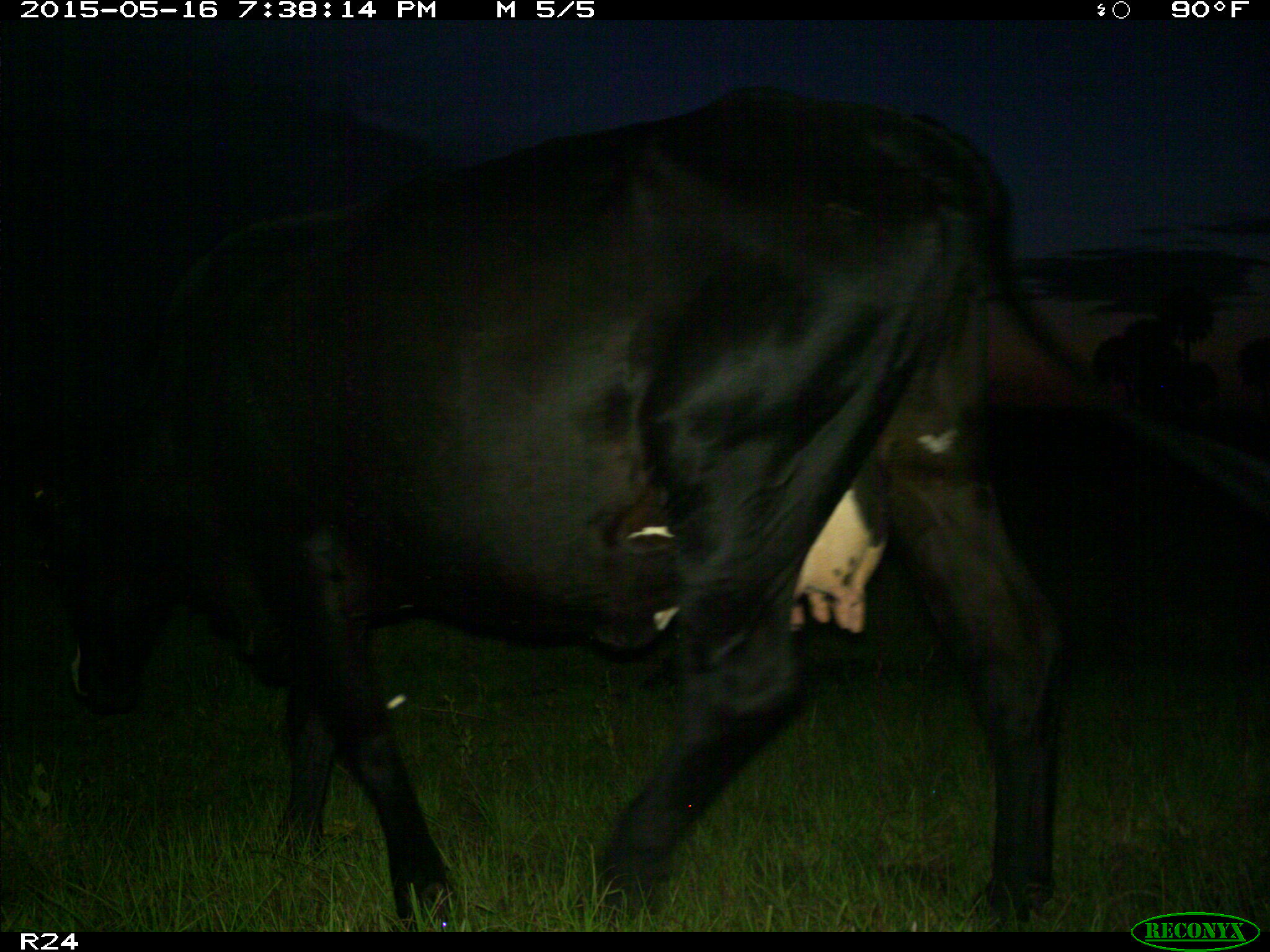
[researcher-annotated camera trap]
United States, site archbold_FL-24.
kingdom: Animalia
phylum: Chordata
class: Mammalia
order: Artiodactyla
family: Bovidae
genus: Bos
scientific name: Bos taurus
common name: domestic cow